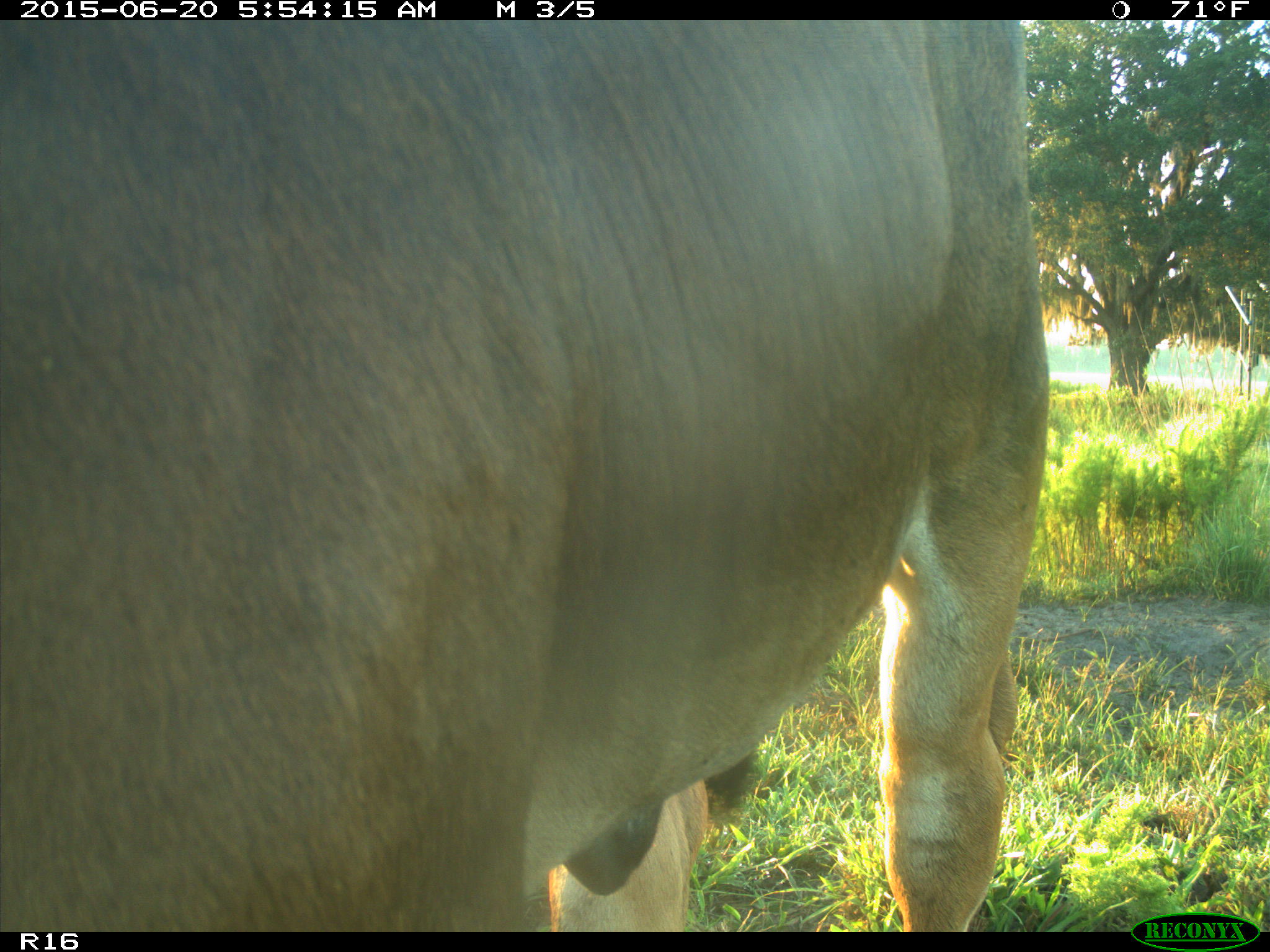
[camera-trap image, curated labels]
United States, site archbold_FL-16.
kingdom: Animalia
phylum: Chordata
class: Mammalia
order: Artiodactyla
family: Bovidae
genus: Bos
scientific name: Bos taurus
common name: domestic cow